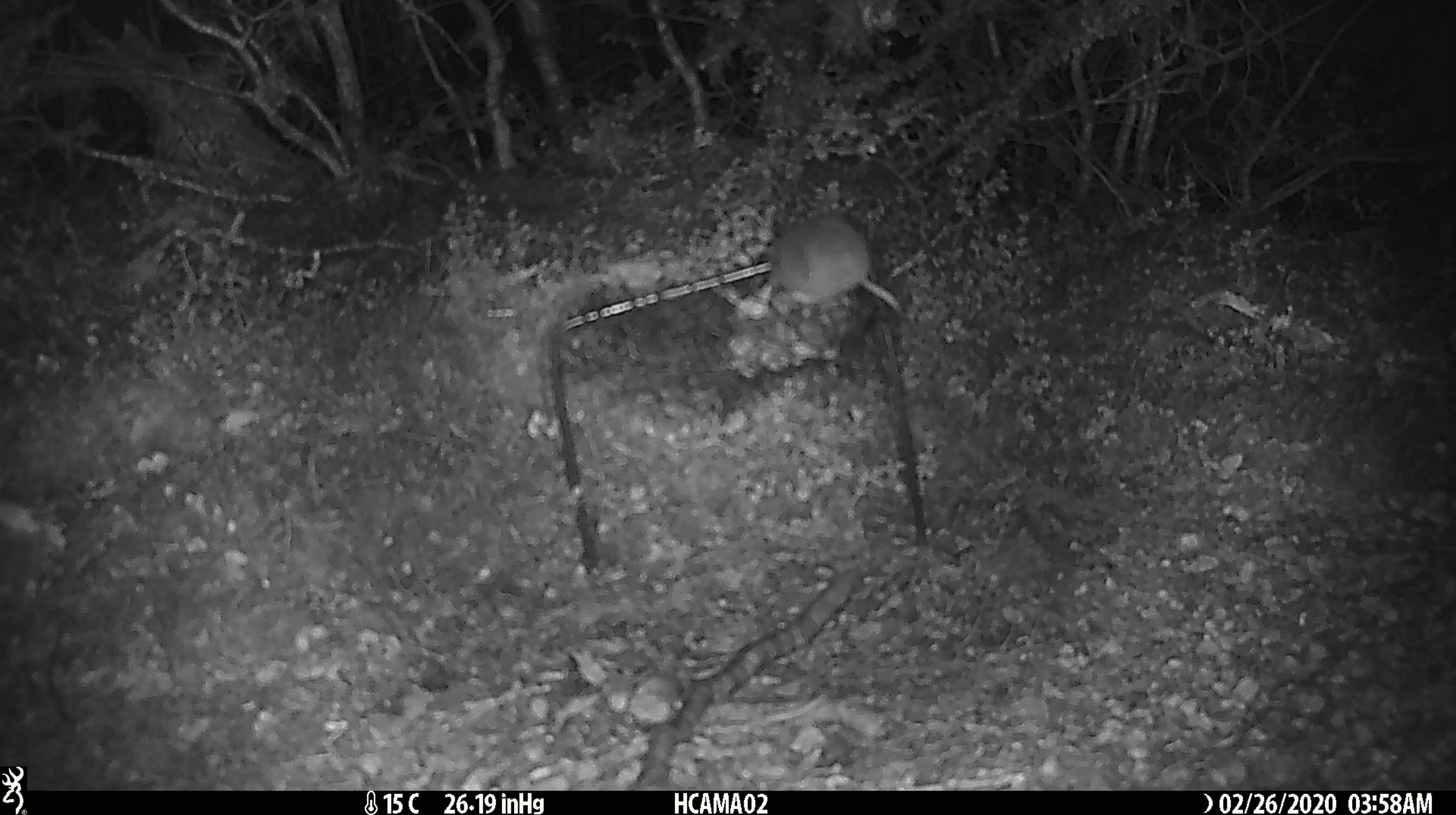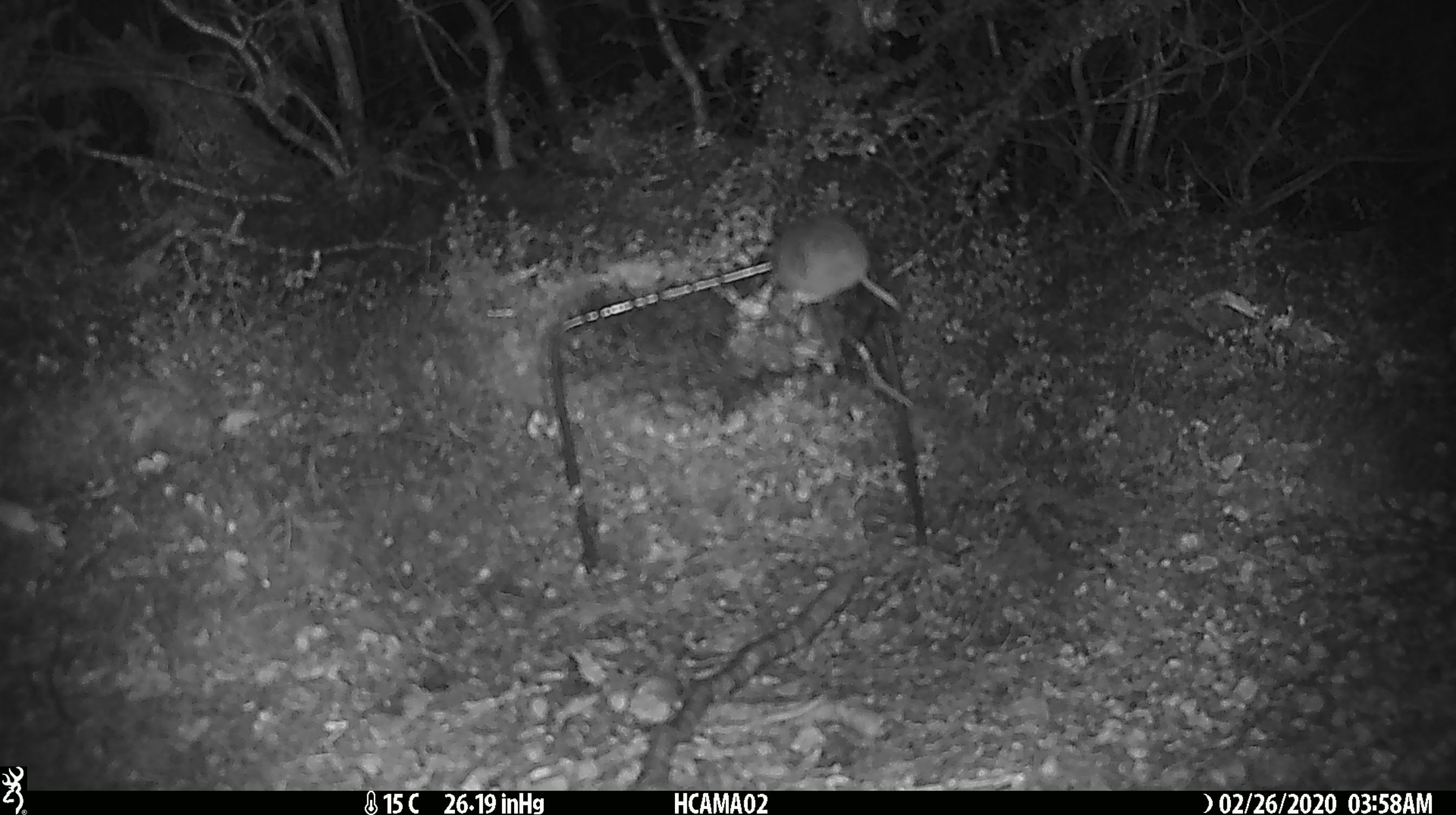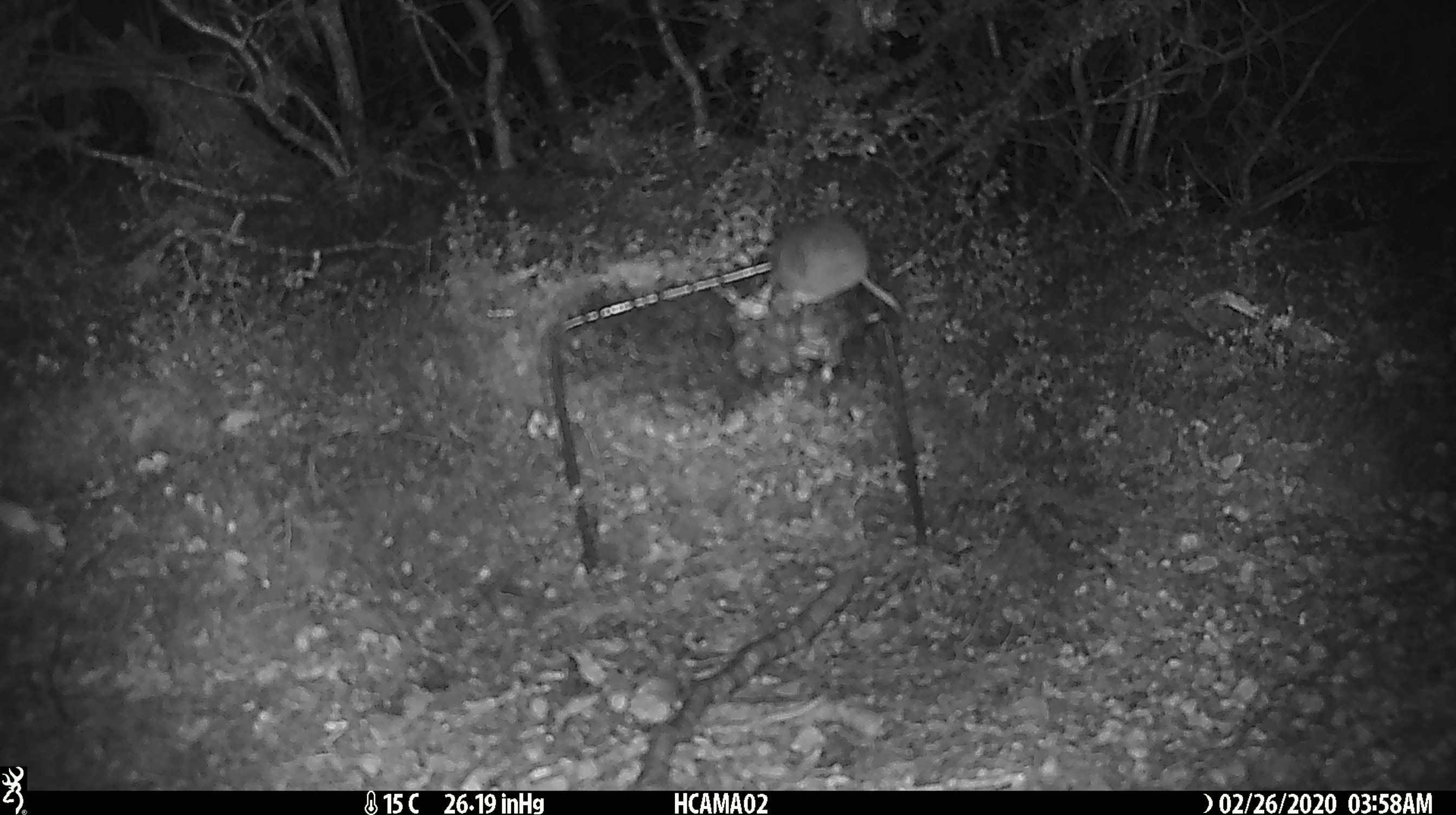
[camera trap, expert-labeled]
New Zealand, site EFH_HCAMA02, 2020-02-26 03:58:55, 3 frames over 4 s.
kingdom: Animalia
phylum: Chordata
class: Mammalia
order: Rodentia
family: Muridae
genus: Mus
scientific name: Mus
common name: mouse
Mouse (Mus).